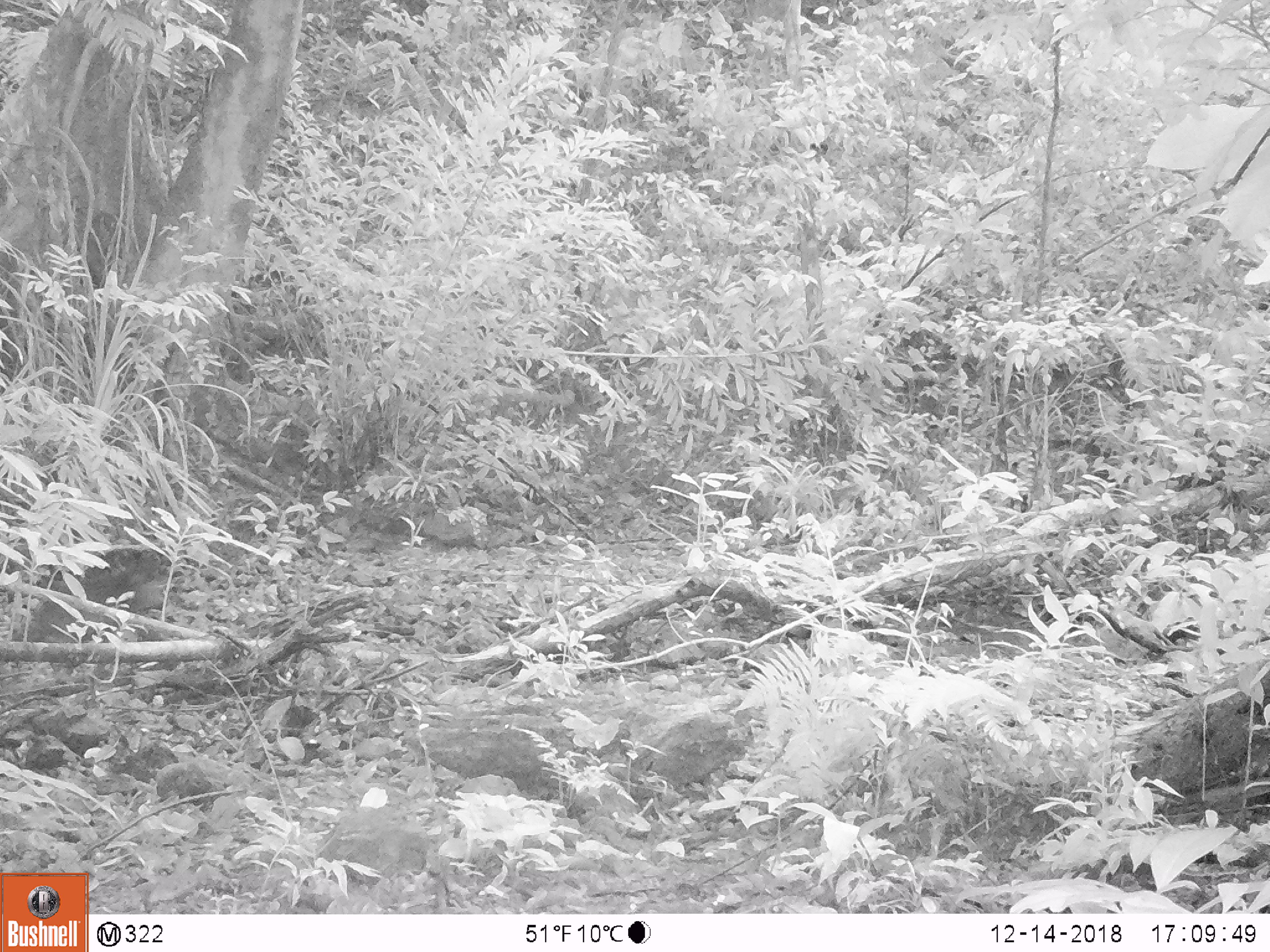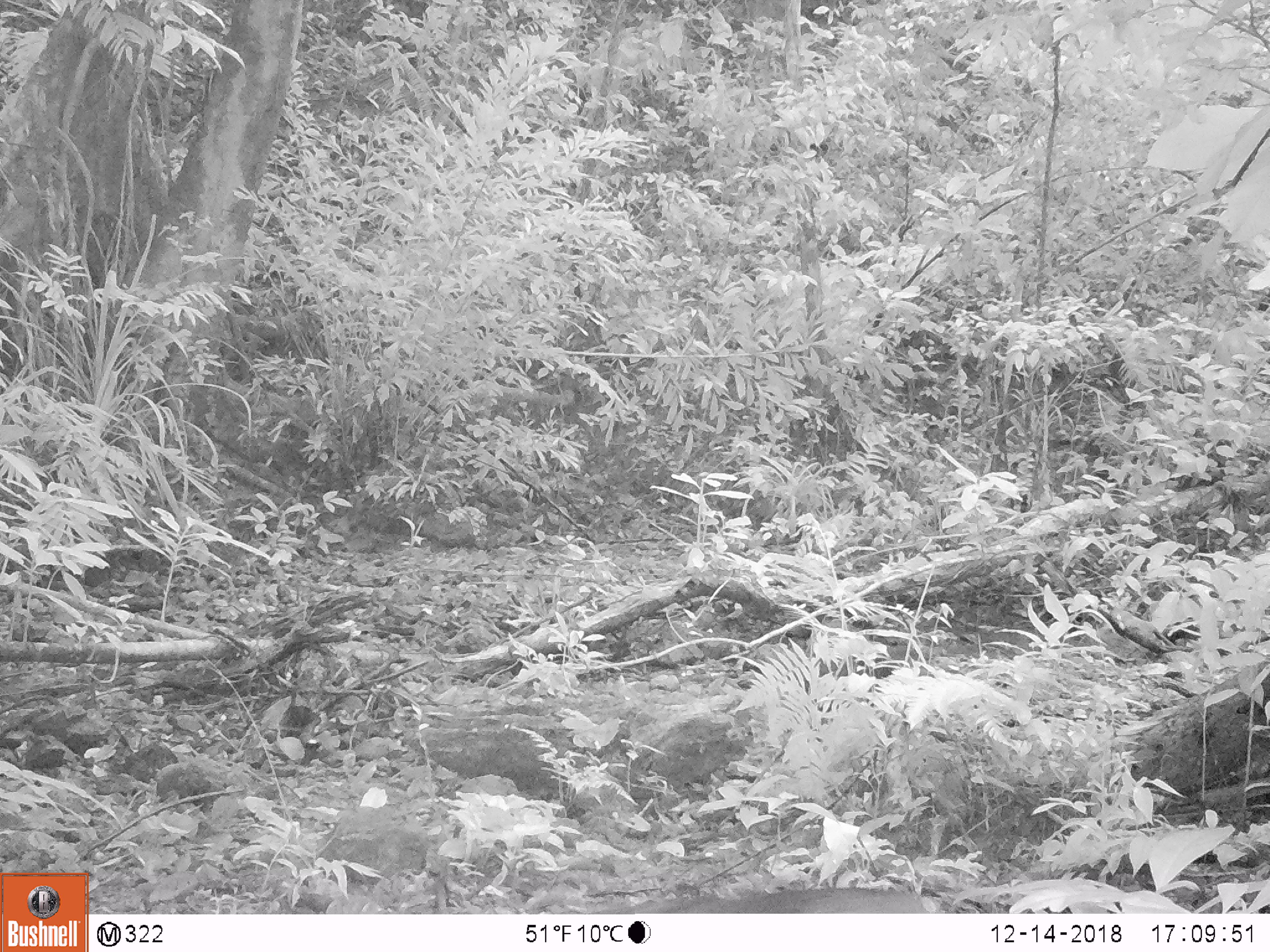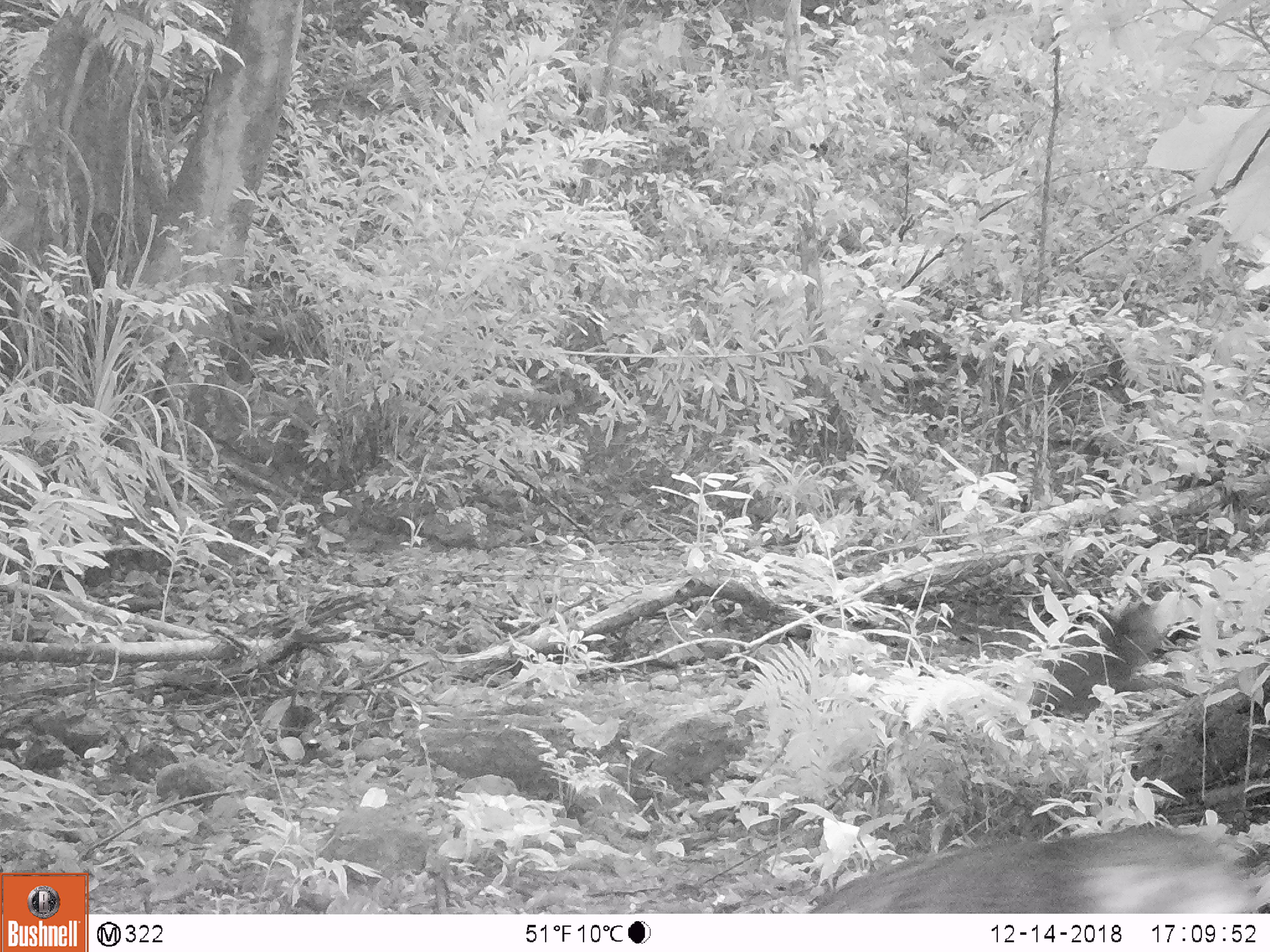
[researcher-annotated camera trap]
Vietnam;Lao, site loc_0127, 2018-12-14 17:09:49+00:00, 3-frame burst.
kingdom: Animalia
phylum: Chordata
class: Mammalia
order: Primates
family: Cercopithecidae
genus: Macaca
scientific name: Macaca arctoides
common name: stump-tailed macaque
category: stump tailed macaque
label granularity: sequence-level